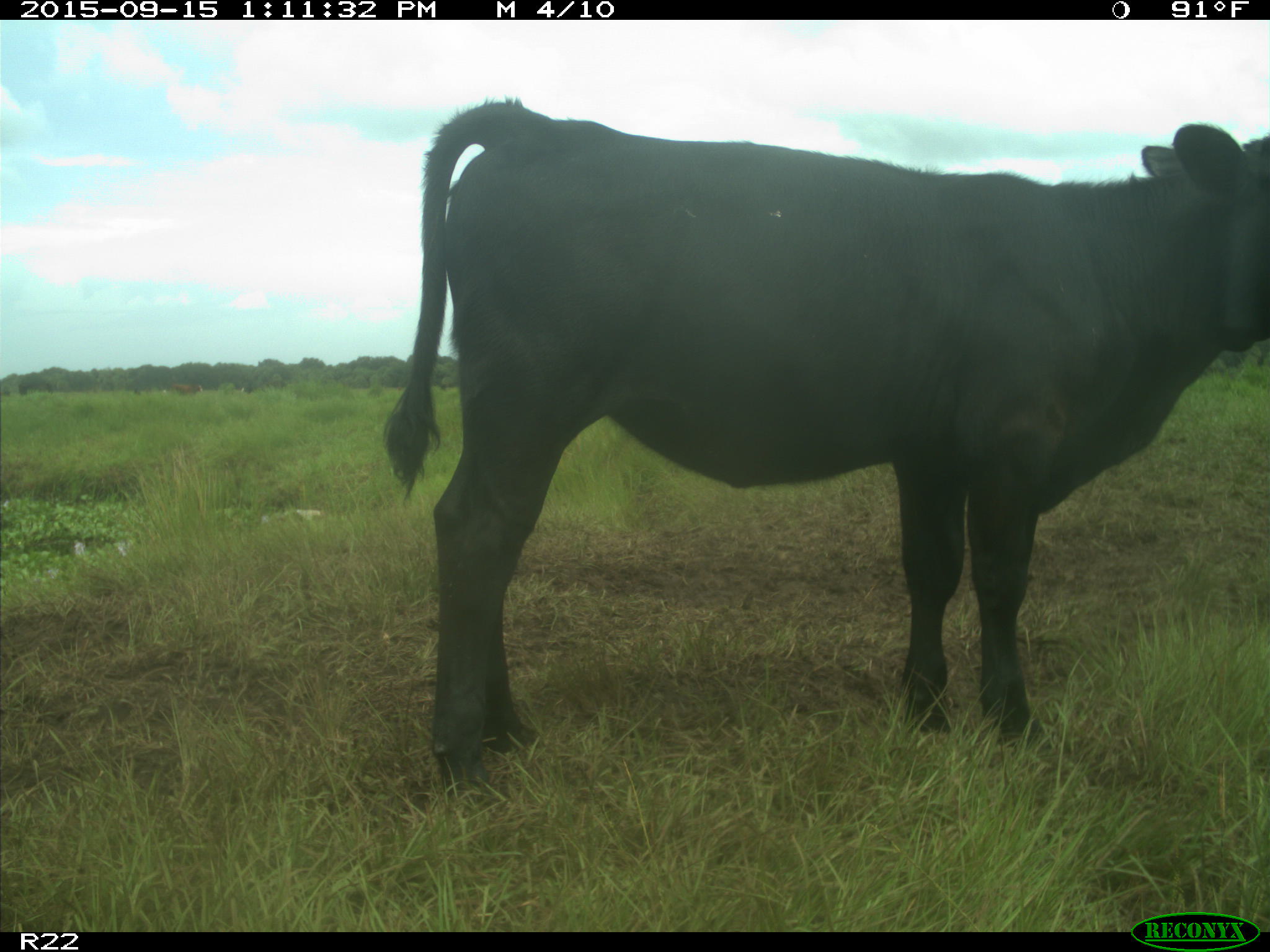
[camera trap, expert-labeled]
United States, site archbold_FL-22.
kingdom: Animalia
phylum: Chordata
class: Mammalia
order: Artiodactyla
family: Bovidae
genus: Bos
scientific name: Bos taurus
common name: domestic cow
Bos taurus (domestic cow).